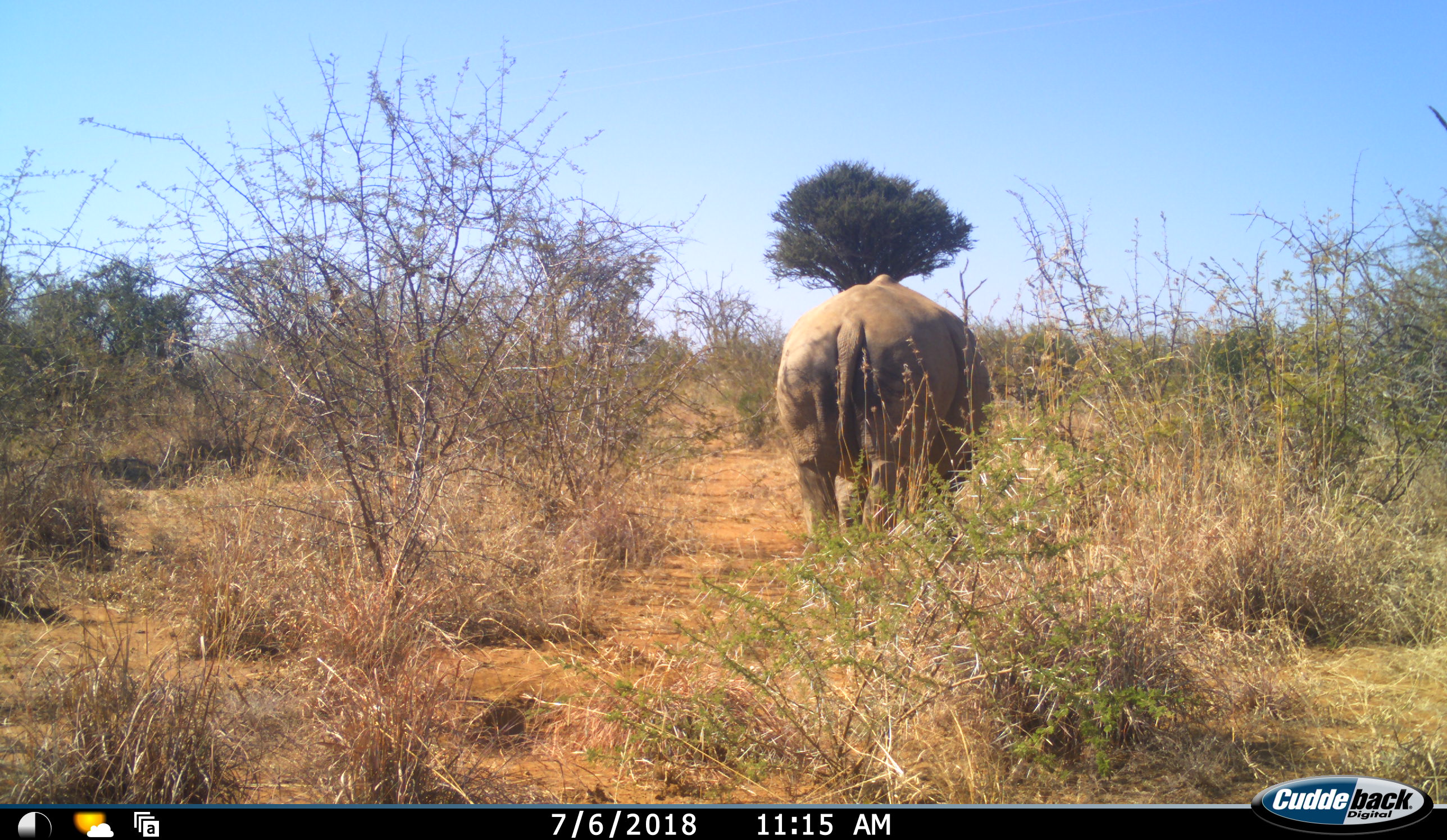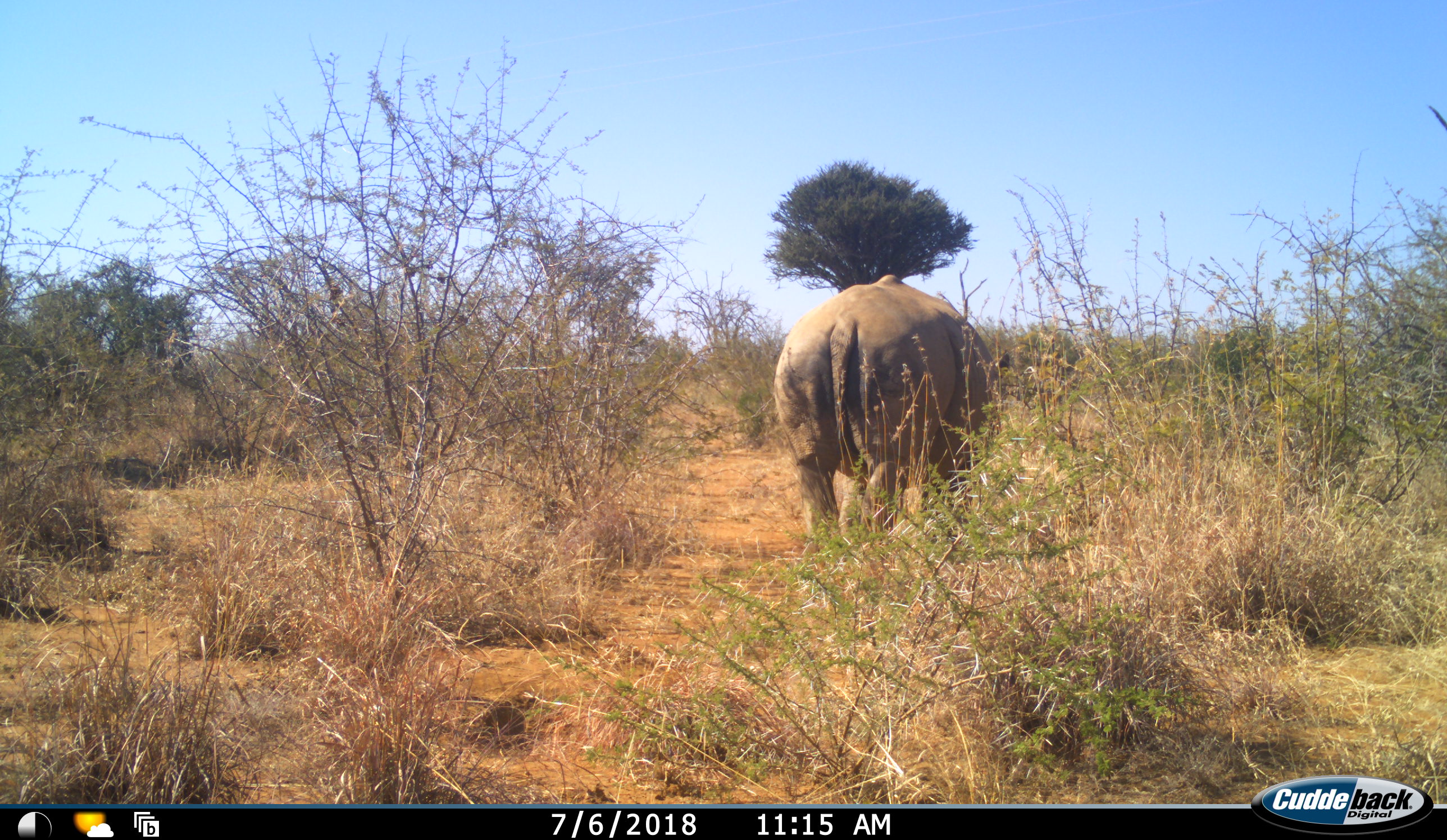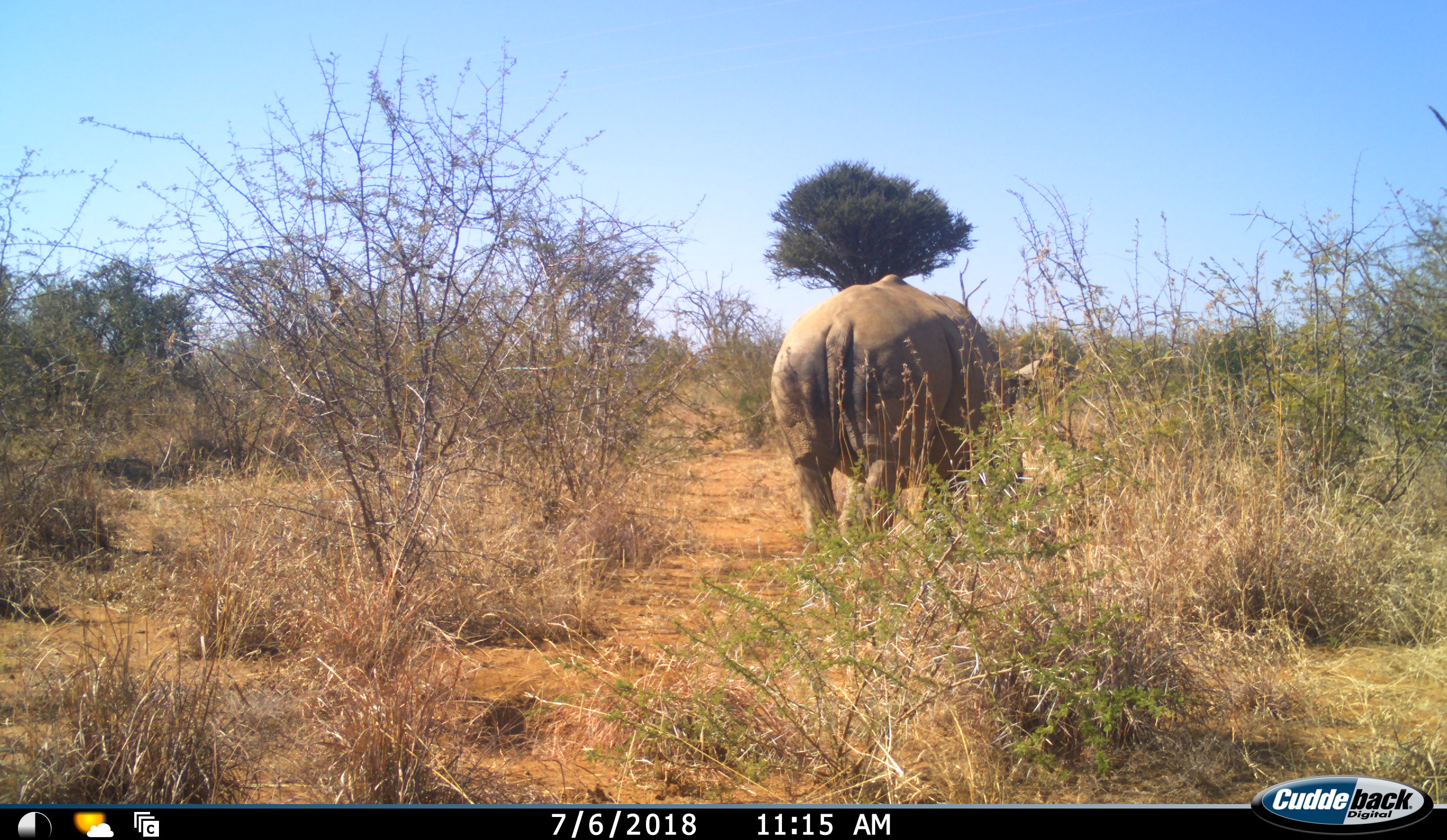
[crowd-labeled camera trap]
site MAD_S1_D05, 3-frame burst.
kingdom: Animalia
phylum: Chordata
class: Mammalia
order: Perissodactyla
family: Rhinocerotidae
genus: Ceratotherium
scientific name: Ceratotherium simum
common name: white rhinoceros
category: rhinoceroswhite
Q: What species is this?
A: Rhinoceroswhite (white rhinoceros) (Ceratotherium simum).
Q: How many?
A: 1.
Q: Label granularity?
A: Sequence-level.